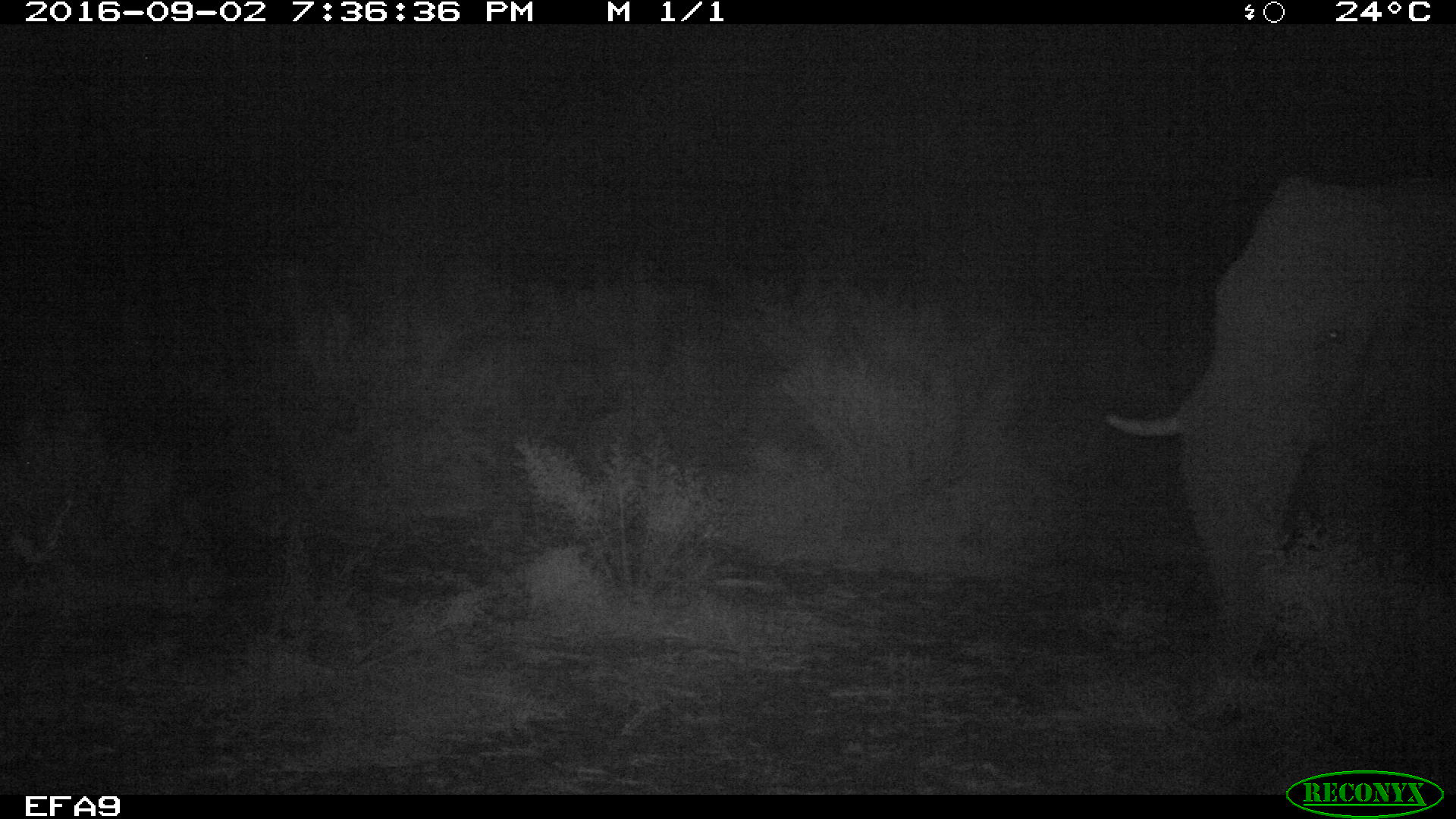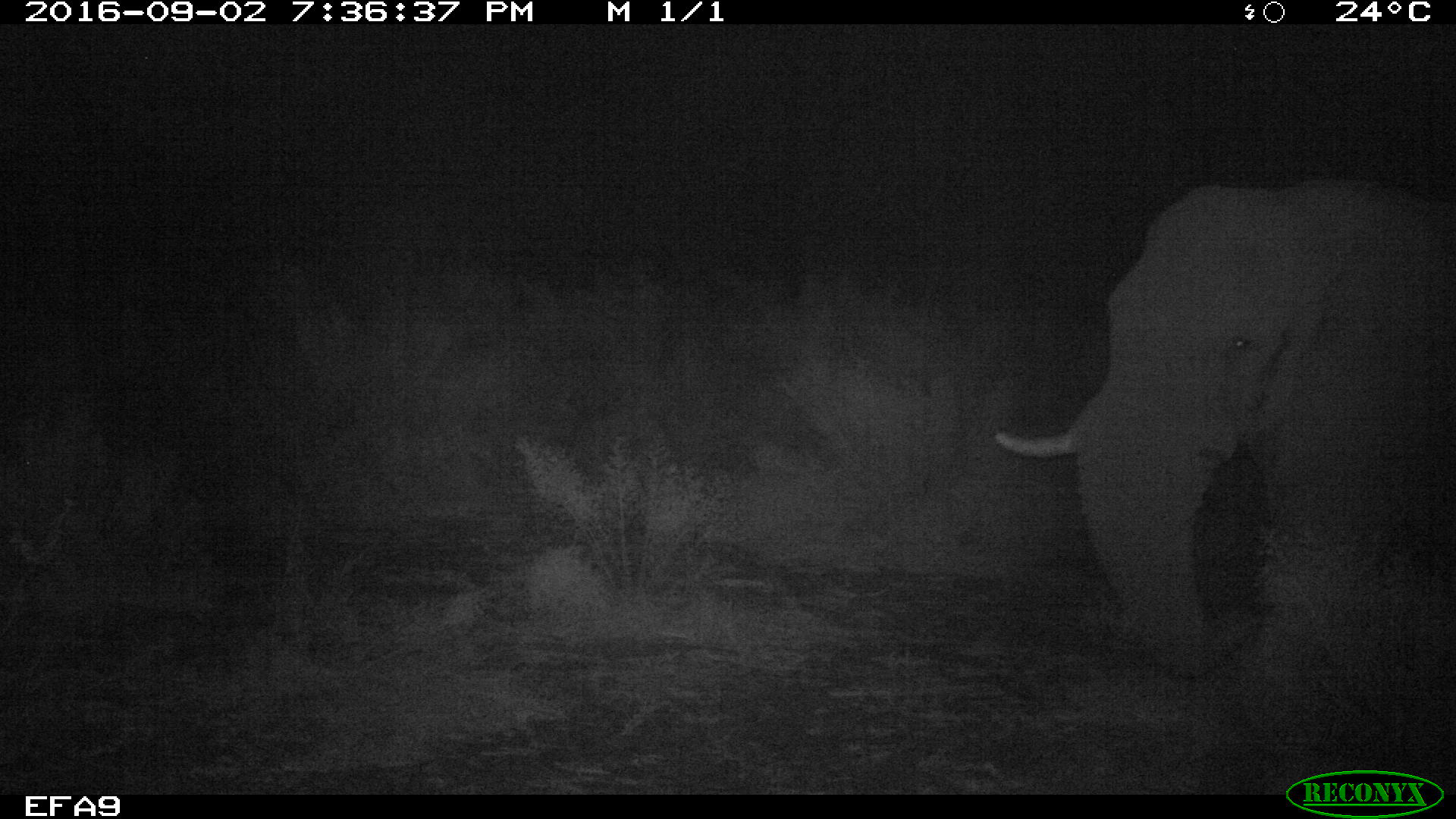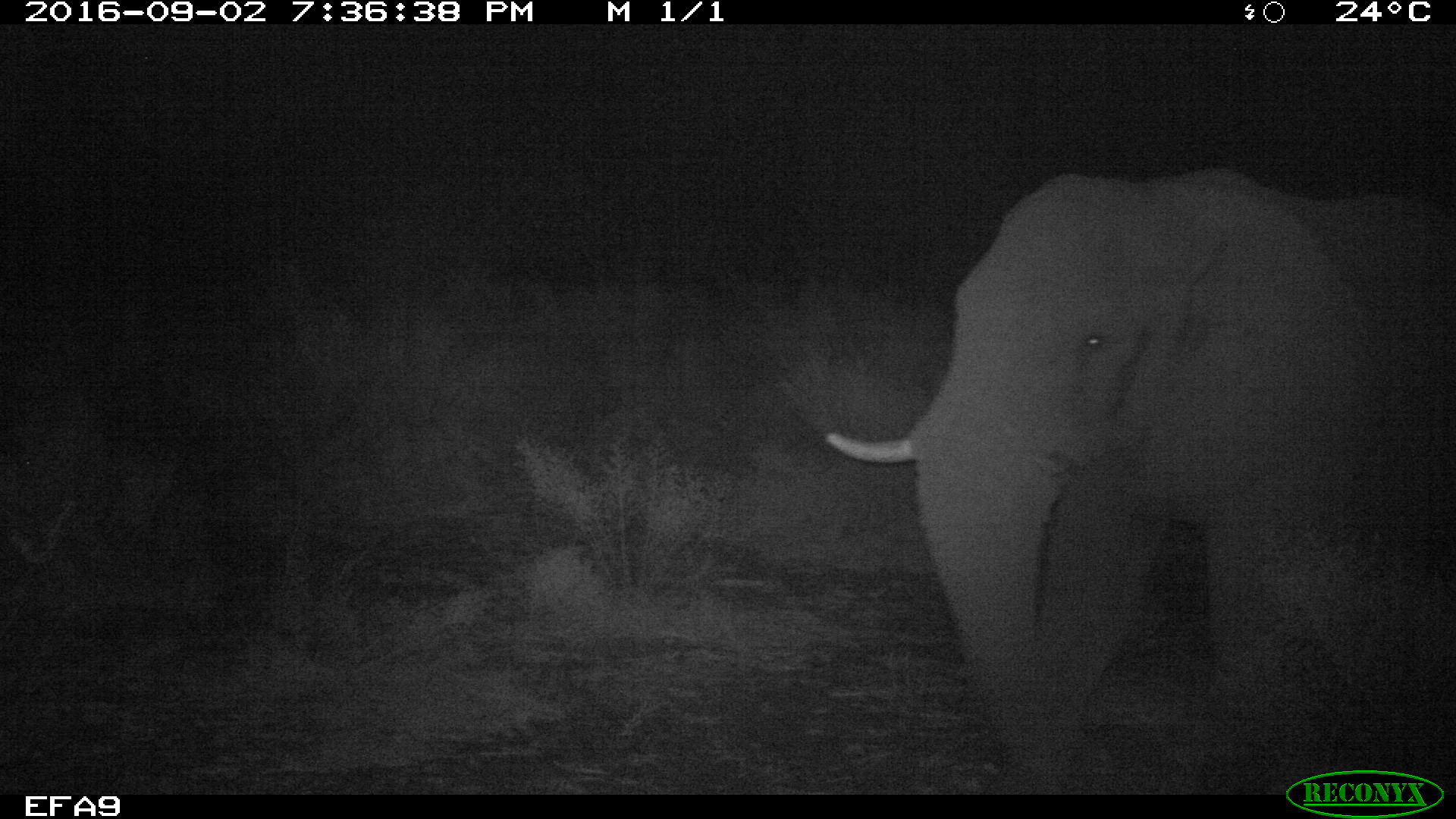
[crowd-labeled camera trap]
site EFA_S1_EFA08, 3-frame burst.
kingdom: Animalia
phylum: Chordata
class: Mammalia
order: Proboscidea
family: Elephantidae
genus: Loxodonta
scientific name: Loxodonta africana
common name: african bush elephant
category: elephant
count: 1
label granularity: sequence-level